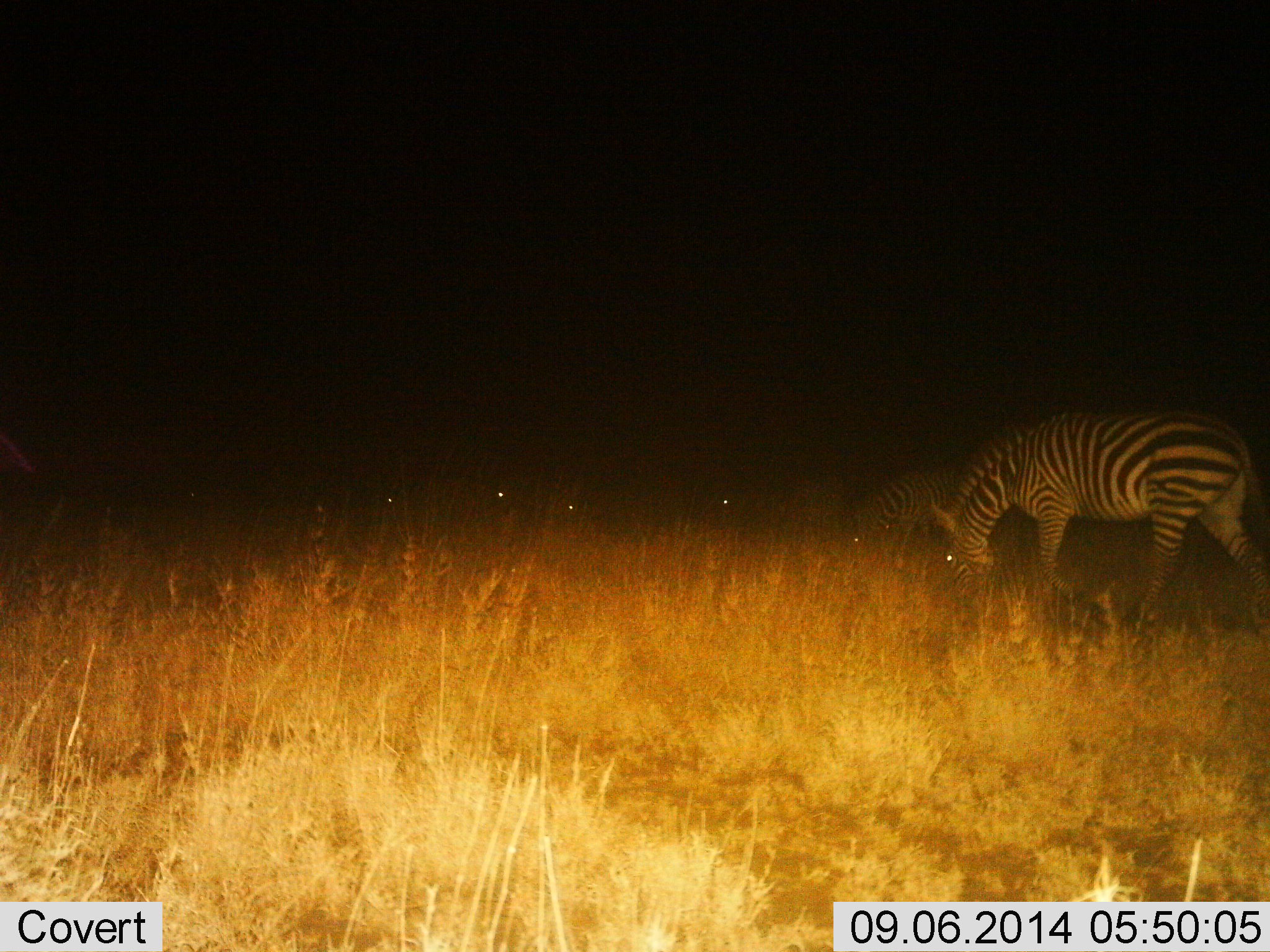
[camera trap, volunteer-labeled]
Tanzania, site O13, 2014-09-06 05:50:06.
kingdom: Animalia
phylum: Chordata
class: Mammalia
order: Perissodactyla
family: Equidae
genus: Equus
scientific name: Equus quagga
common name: plains zebra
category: zebra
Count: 6.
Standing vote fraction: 30%.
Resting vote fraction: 0%.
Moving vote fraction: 0%.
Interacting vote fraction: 0%.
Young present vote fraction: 0%.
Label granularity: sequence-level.